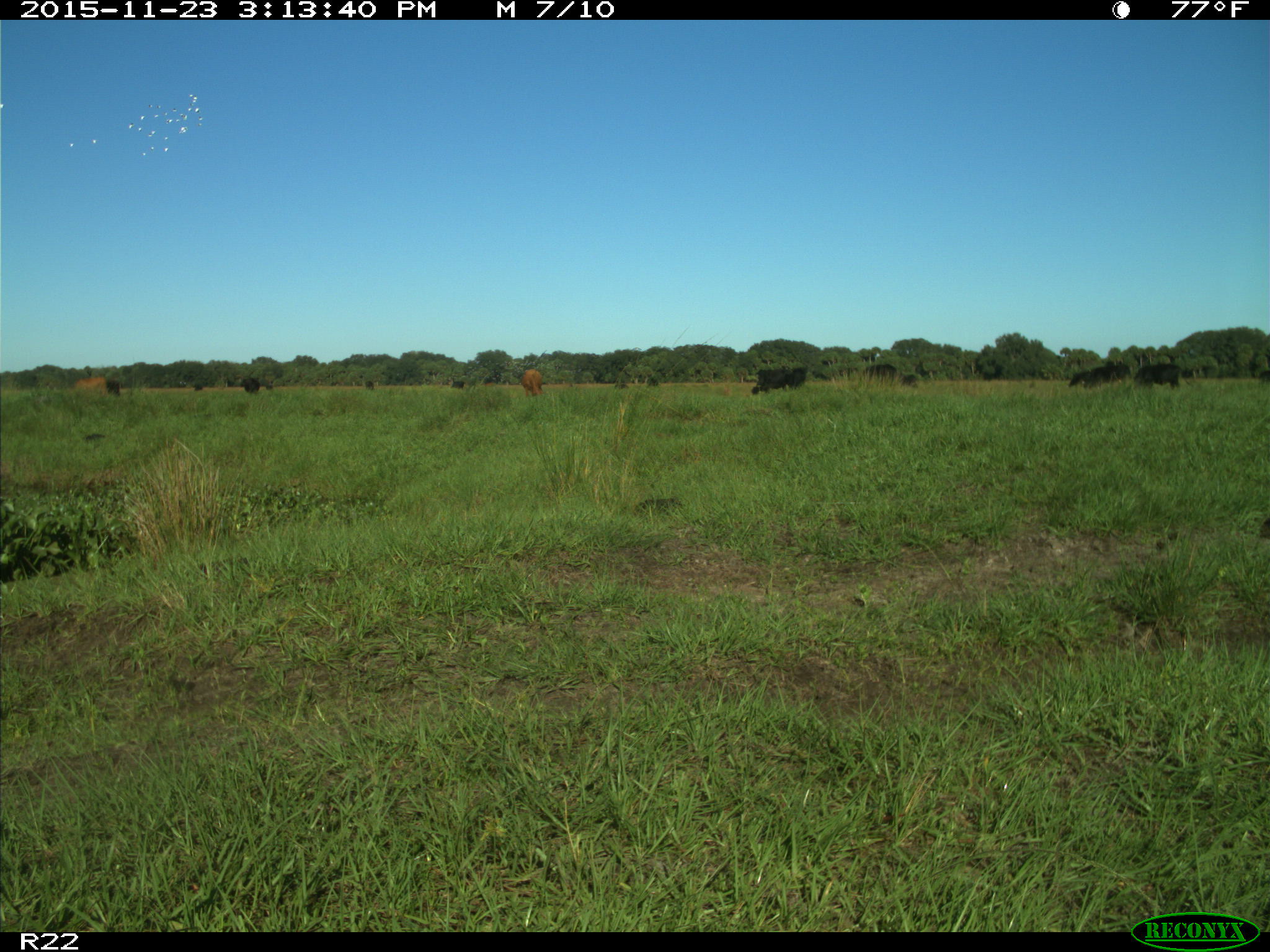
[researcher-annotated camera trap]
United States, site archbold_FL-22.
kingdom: Animalia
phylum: Chordata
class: Mammalia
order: Artiodactyla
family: Bovidae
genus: Bos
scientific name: Bos taurus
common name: domestic cow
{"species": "Bos taurus (domestic cow)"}